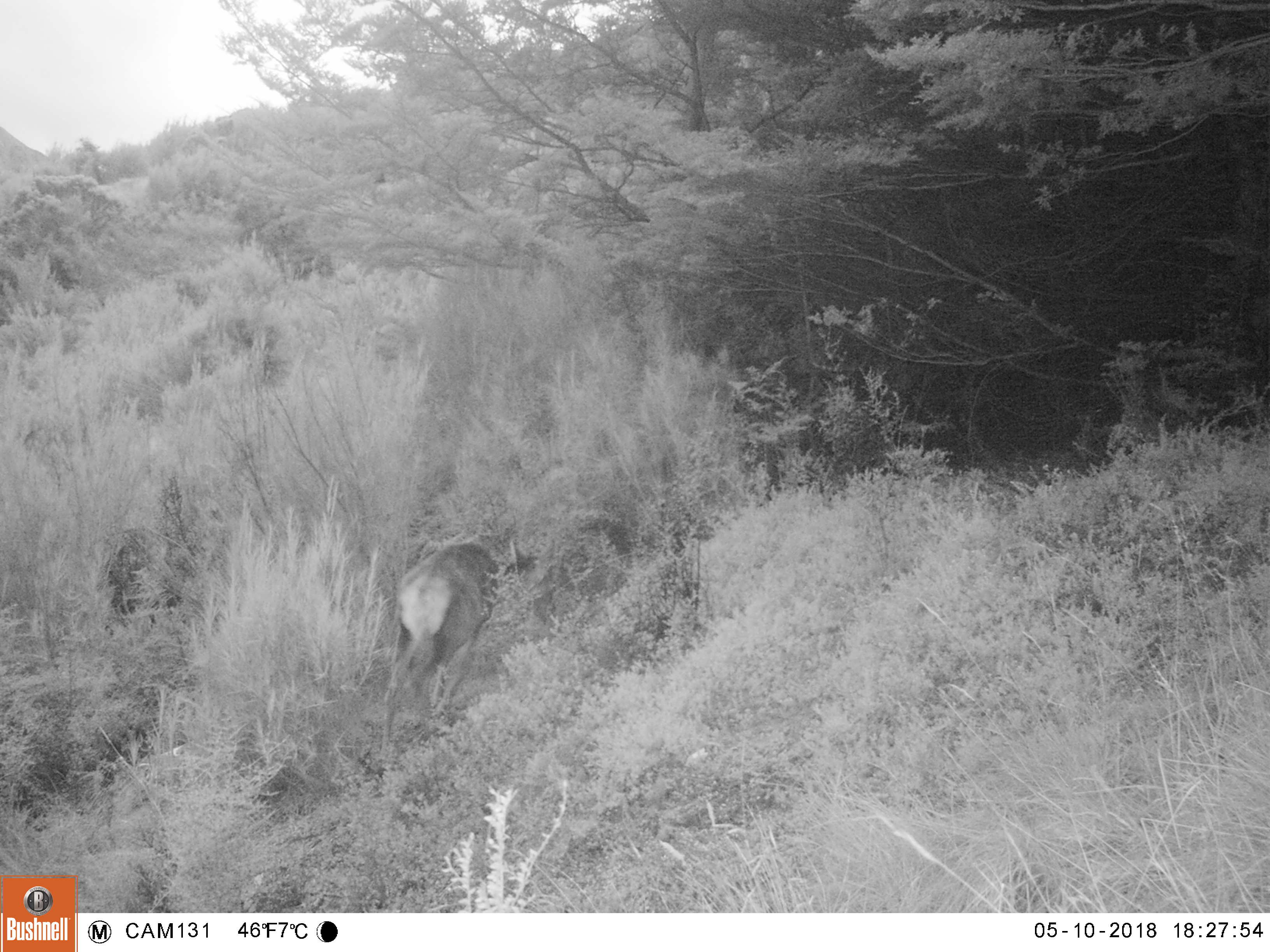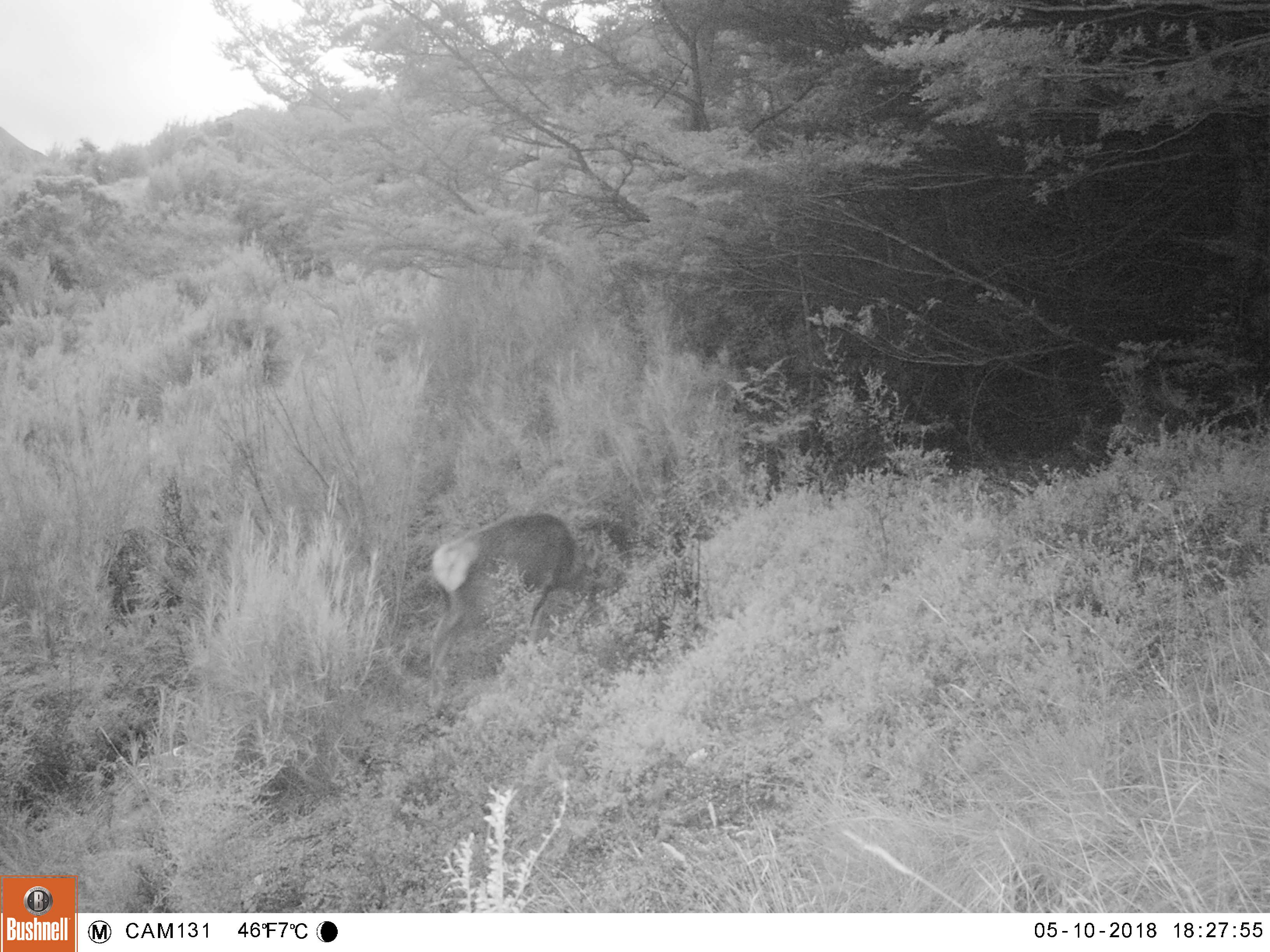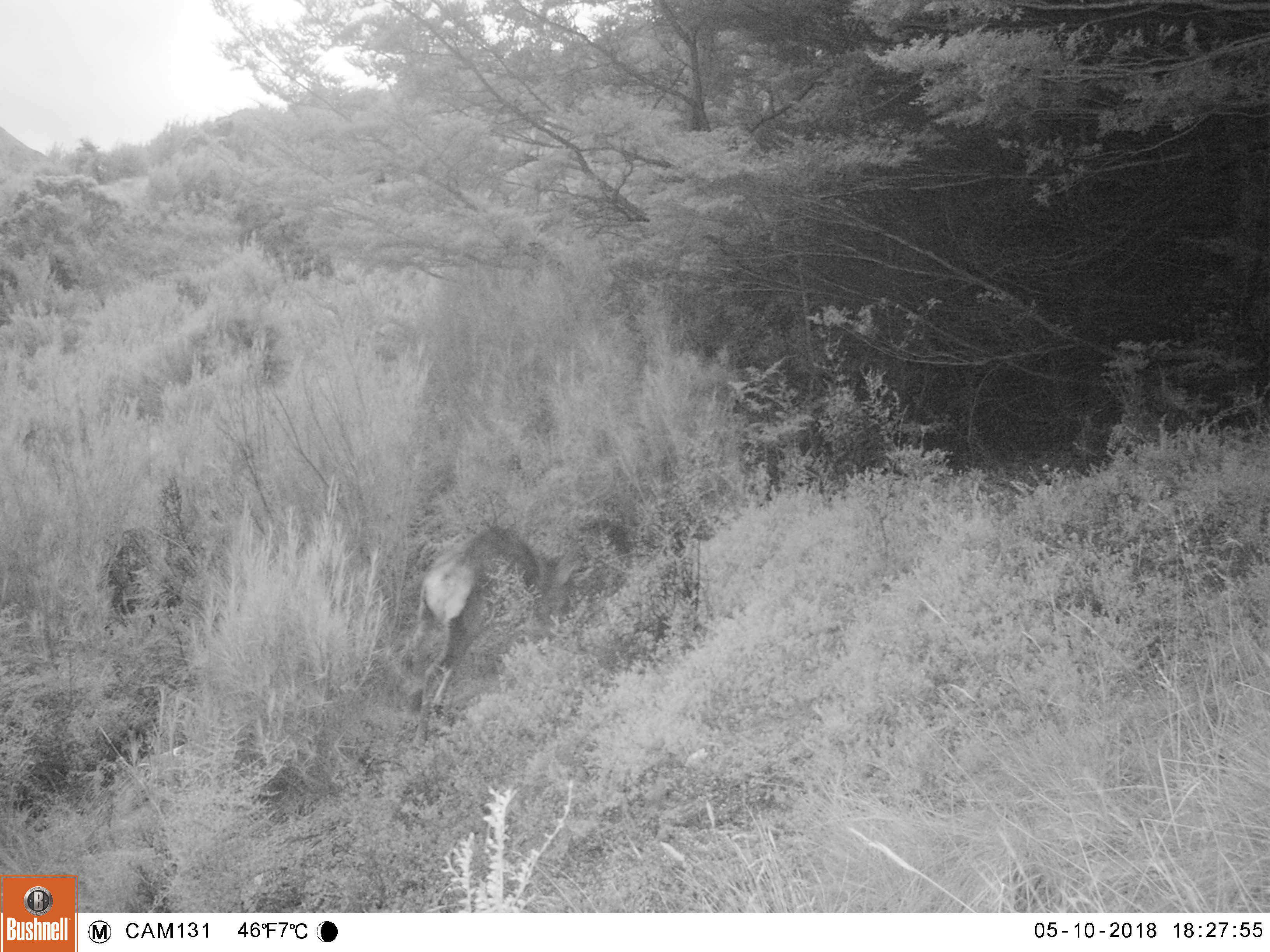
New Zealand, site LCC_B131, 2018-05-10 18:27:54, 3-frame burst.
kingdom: Animalia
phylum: Chordata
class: Mammalia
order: Artiodactyla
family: Cervidae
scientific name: Cervidae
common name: deer